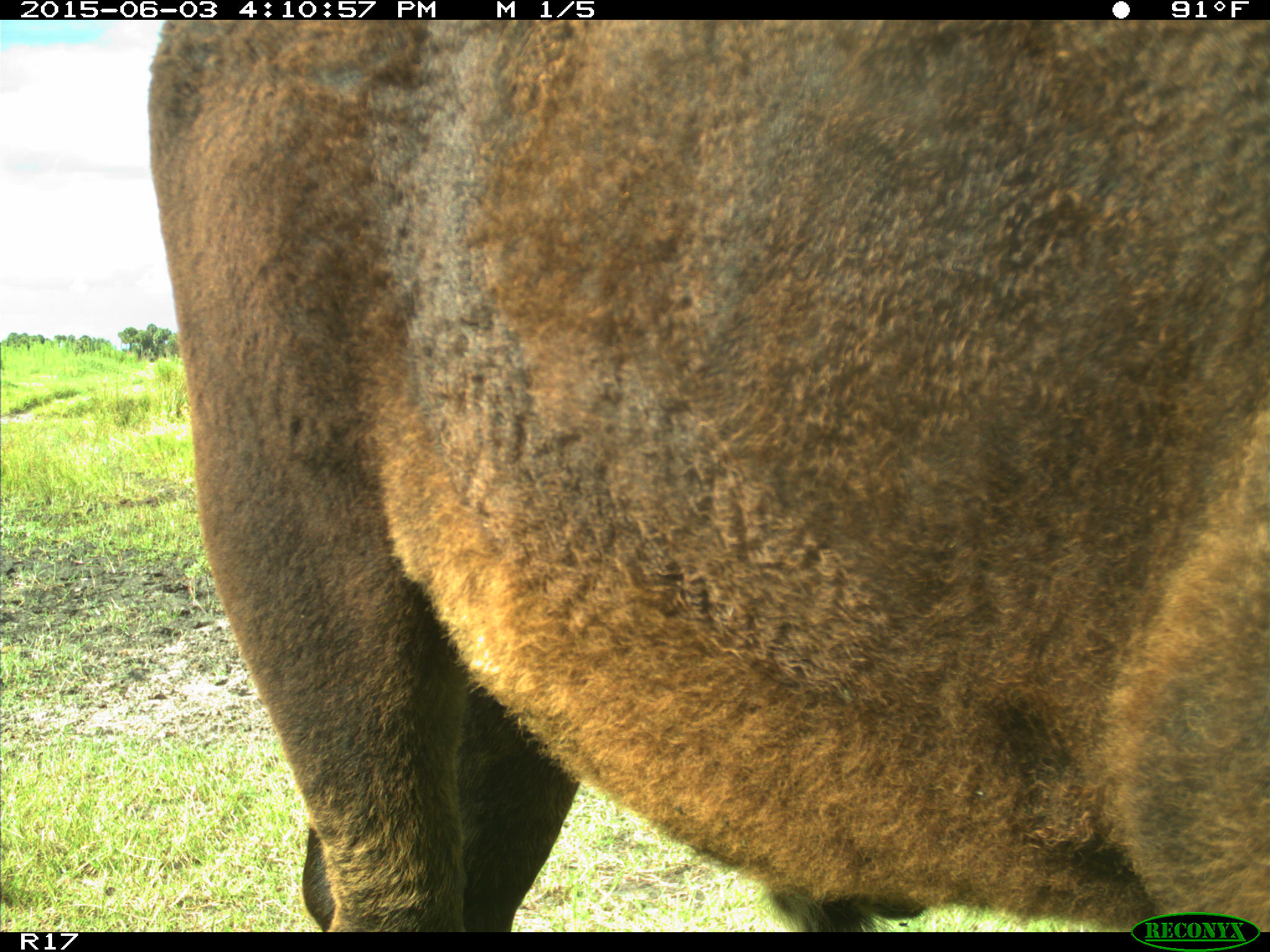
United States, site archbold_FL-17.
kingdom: Animalia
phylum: Chordata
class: Mammalia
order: Artiodactyla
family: Bovidae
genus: Bos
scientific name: Bos taurus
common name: domestic cow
Bos taurus (domestic cow).